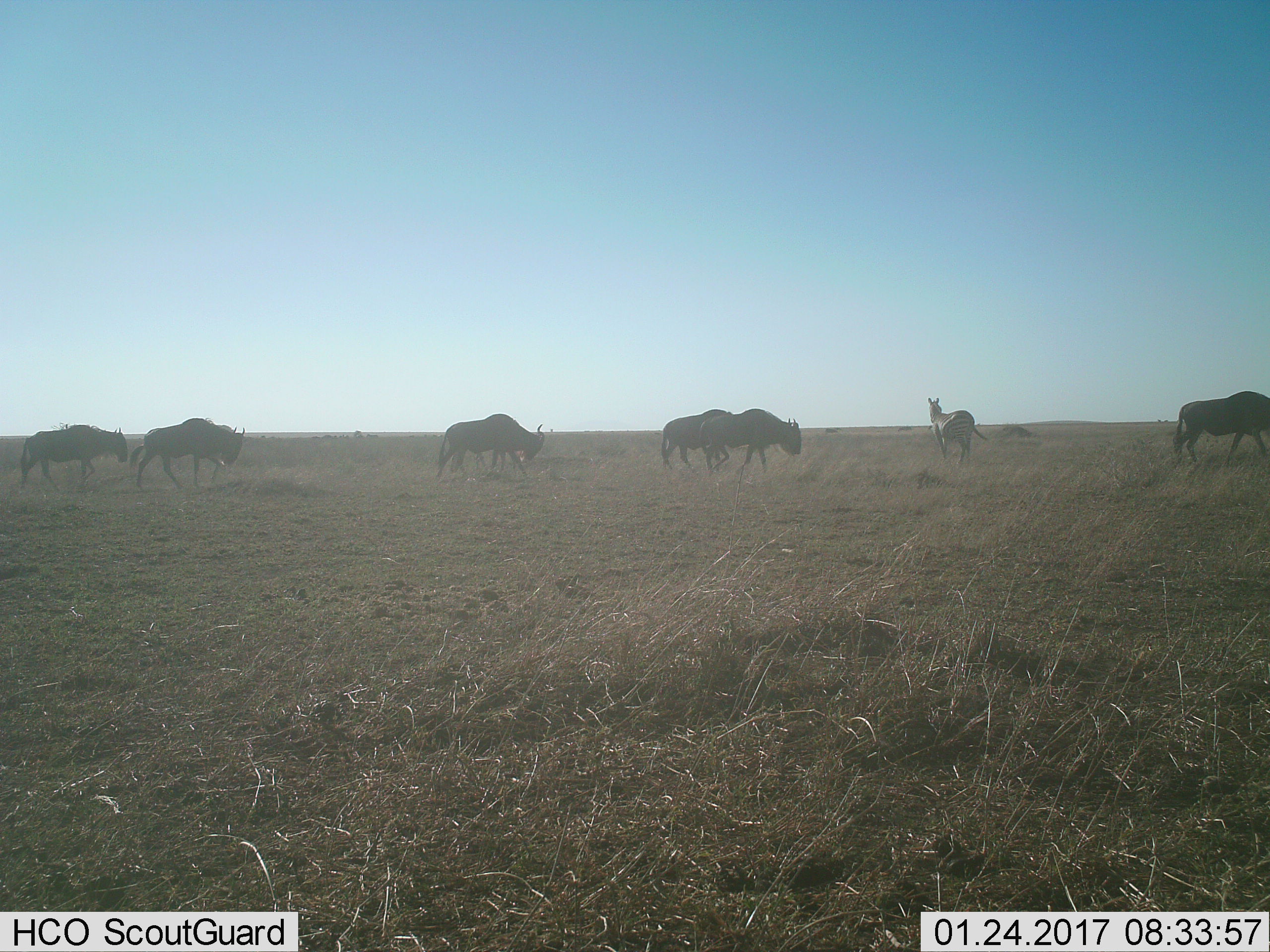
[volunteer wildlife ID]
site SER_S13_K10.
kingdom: Animalia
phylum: Chordata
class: Mammalia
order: Artiodactyla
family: Bovidae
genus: Connochaetes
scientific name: Connochaetes taurinus taurinus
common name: blue wildebeest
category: wildebeestblue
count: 6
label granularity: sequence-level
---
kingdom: Animalia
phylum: Chordata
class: Mammalia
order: Perissodactyla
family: Equidae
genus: Equus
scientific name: Equus quagga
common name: plains zebra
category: zebraplains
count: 1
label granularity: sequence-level